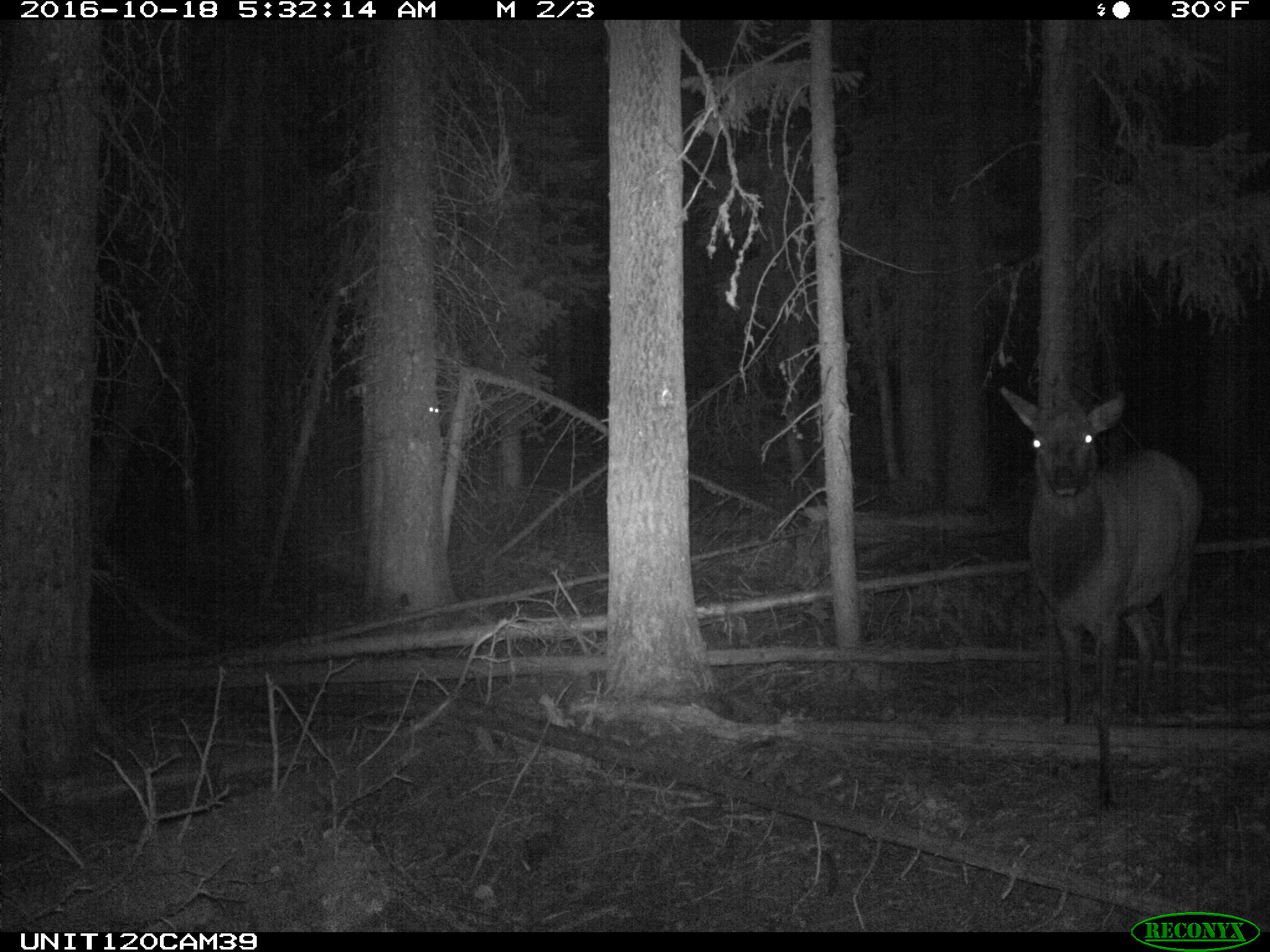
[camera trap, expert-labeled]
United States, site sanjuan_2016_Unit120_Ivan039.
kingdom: Animalia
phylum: Chordata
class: Mammalia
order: Artiodactyla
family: Cervidae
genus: Cervus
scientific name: Cervus elaphus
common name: red deer